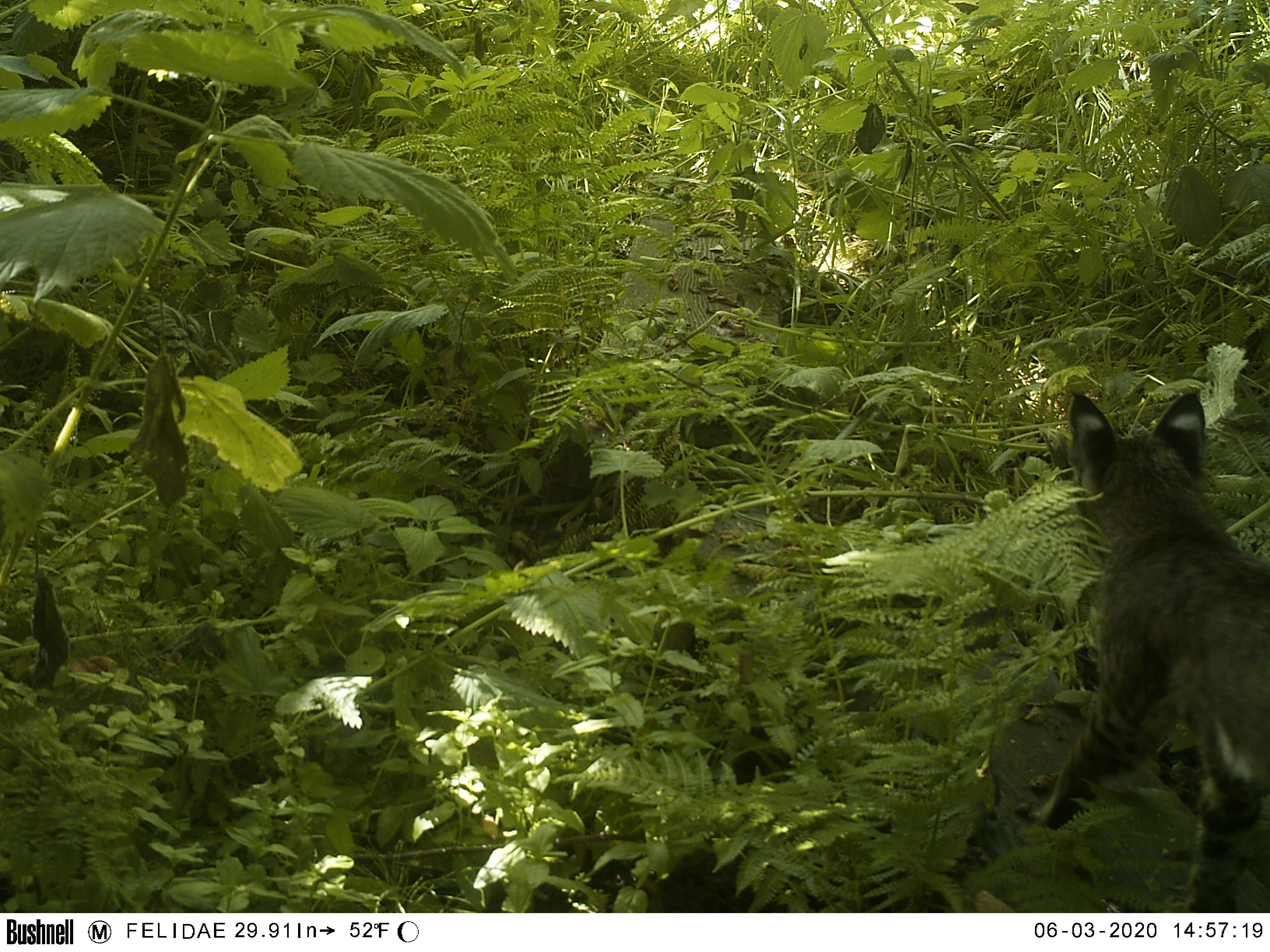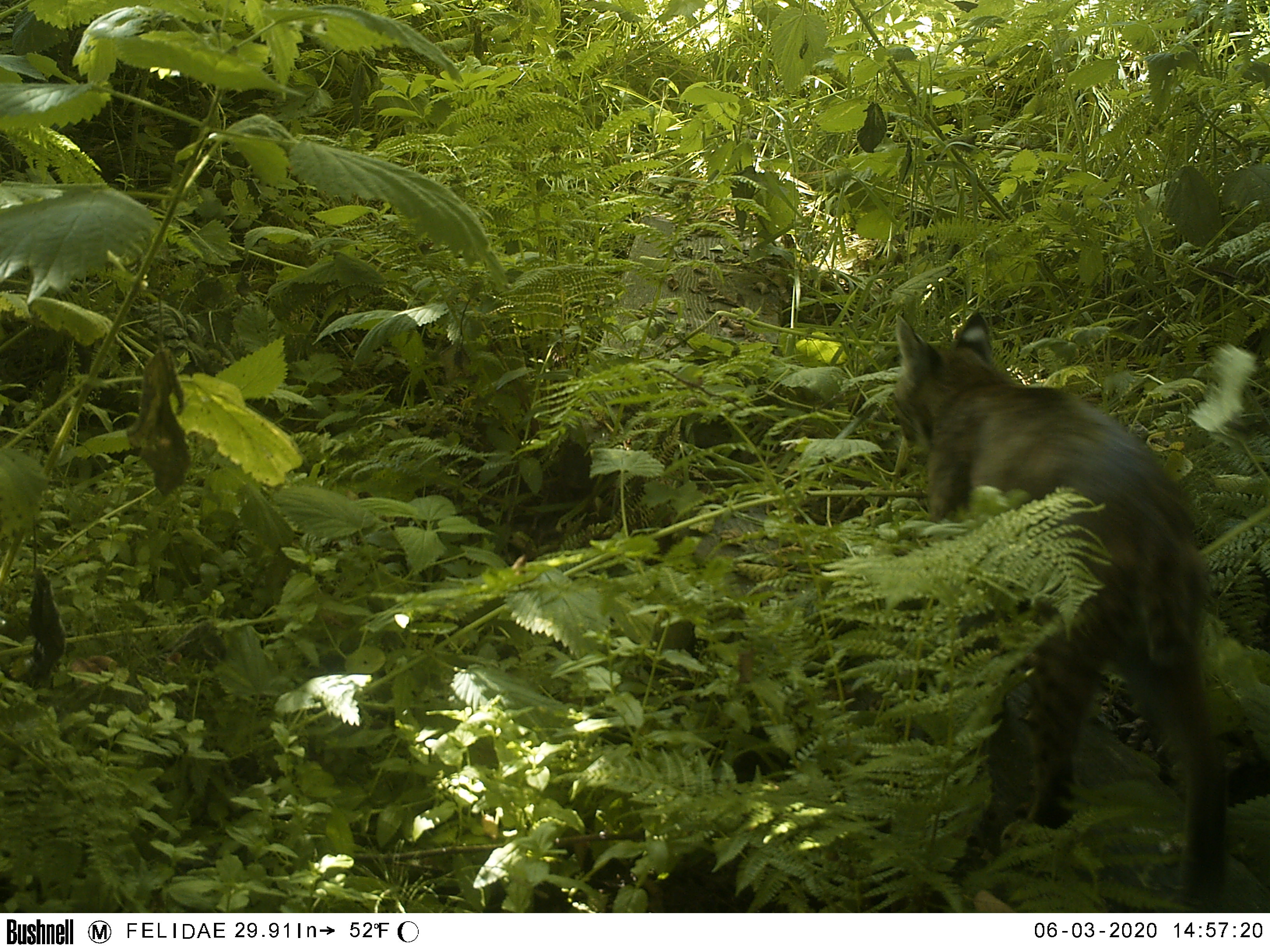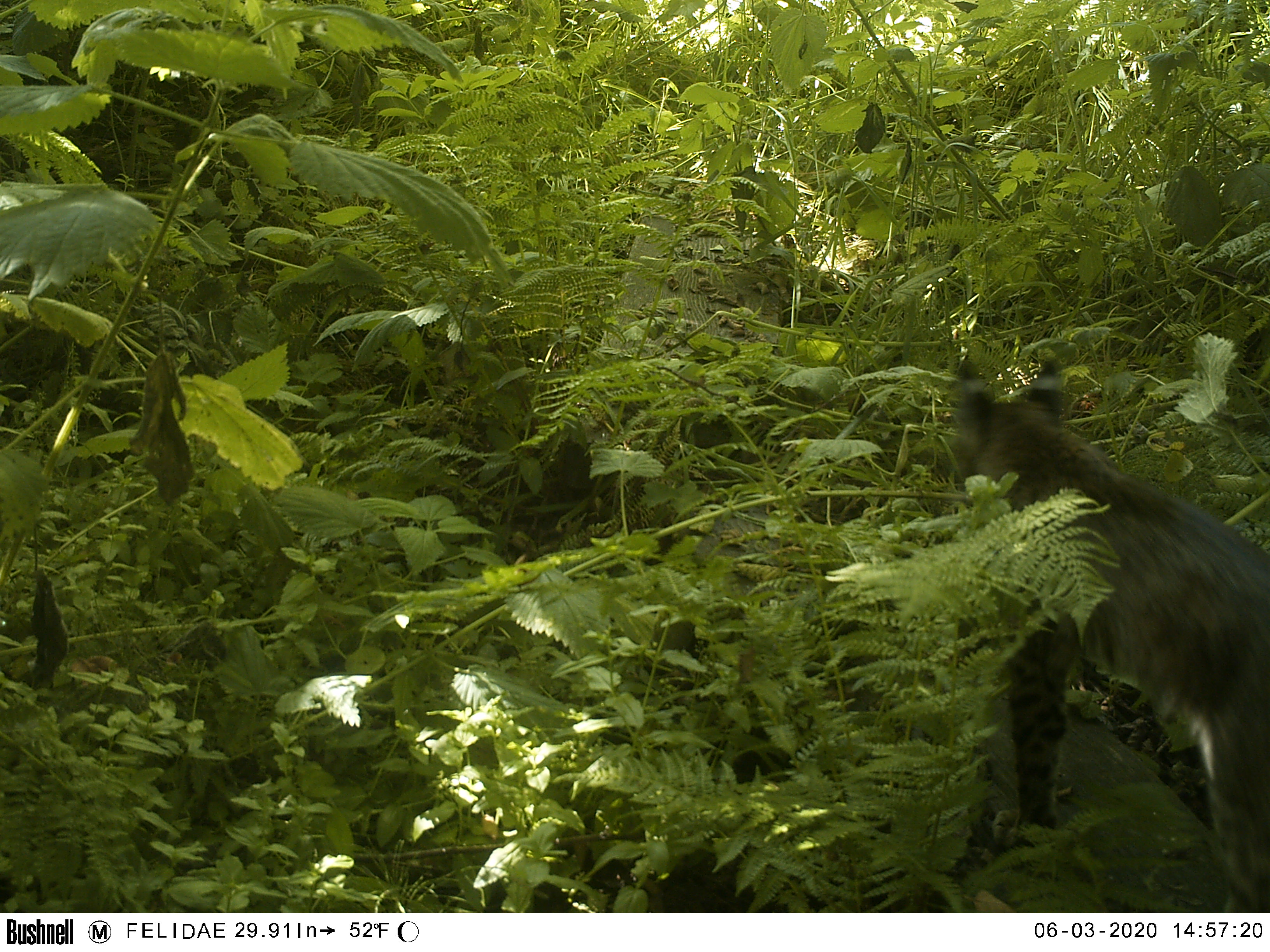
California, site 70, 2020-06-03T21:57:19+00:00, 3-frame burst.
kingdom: Animalia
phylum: Chordata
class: Mammalia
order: Carnivora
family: Felidae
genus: Lynx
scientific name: Lynx rufus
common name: bobcat